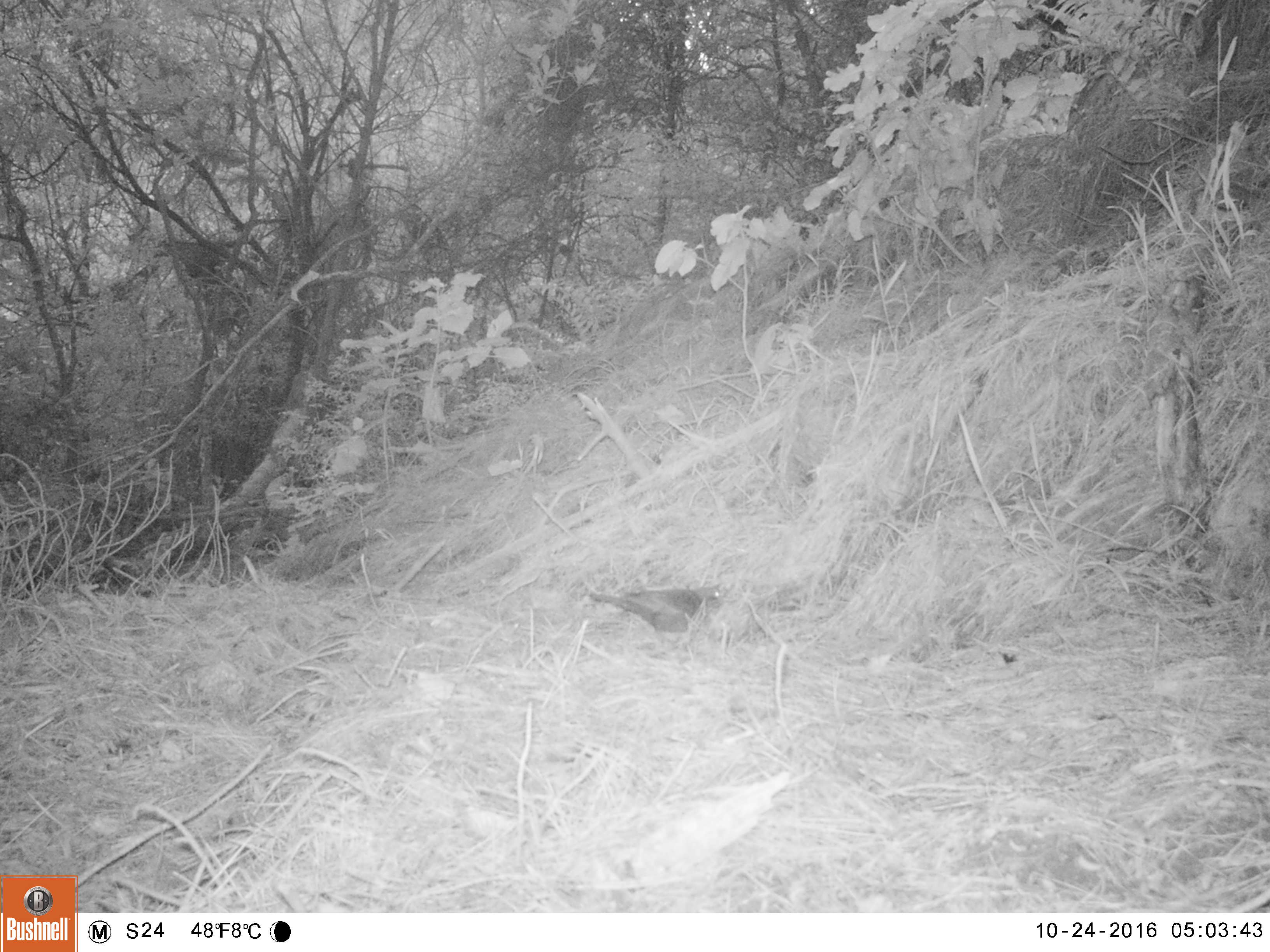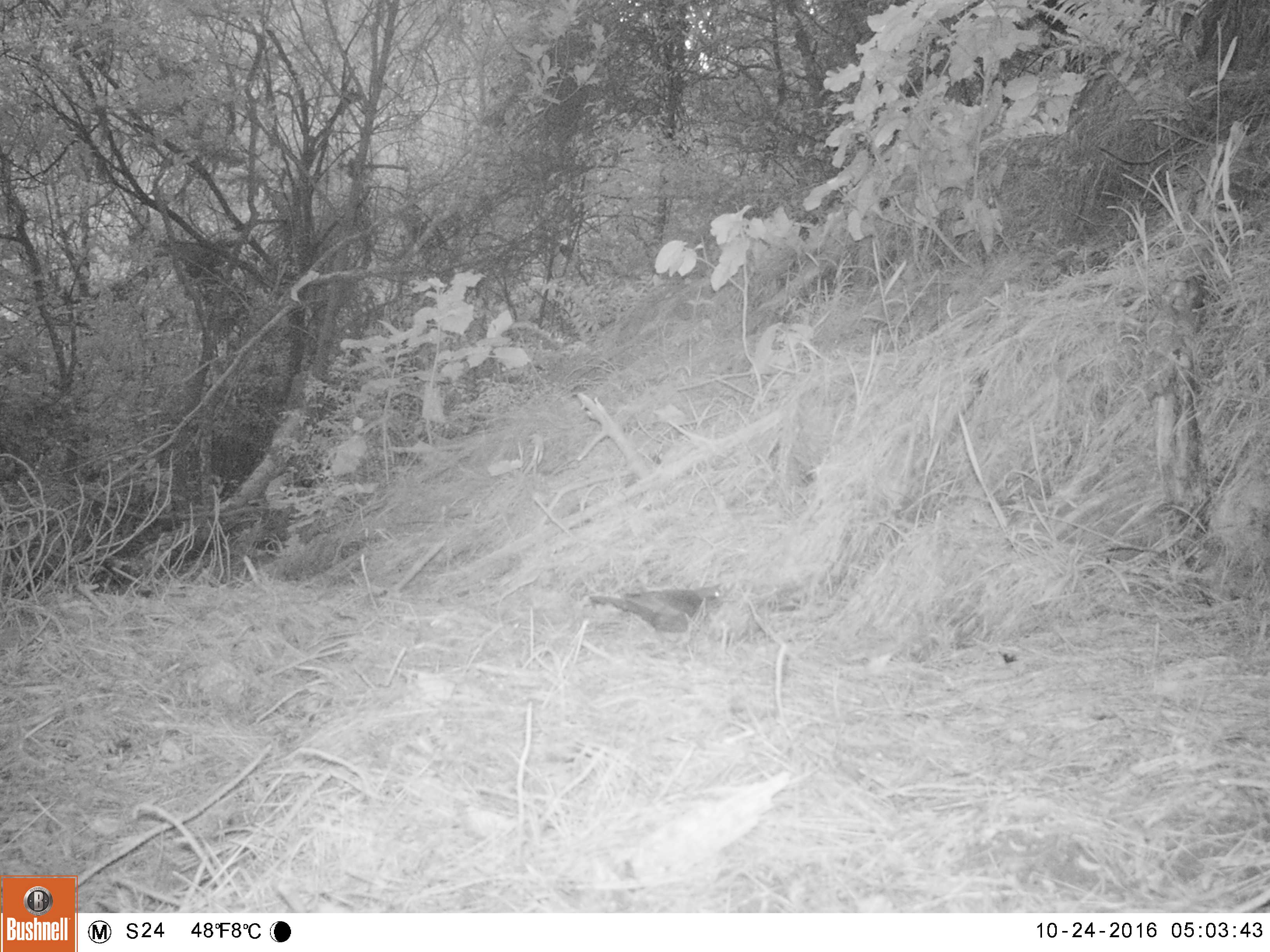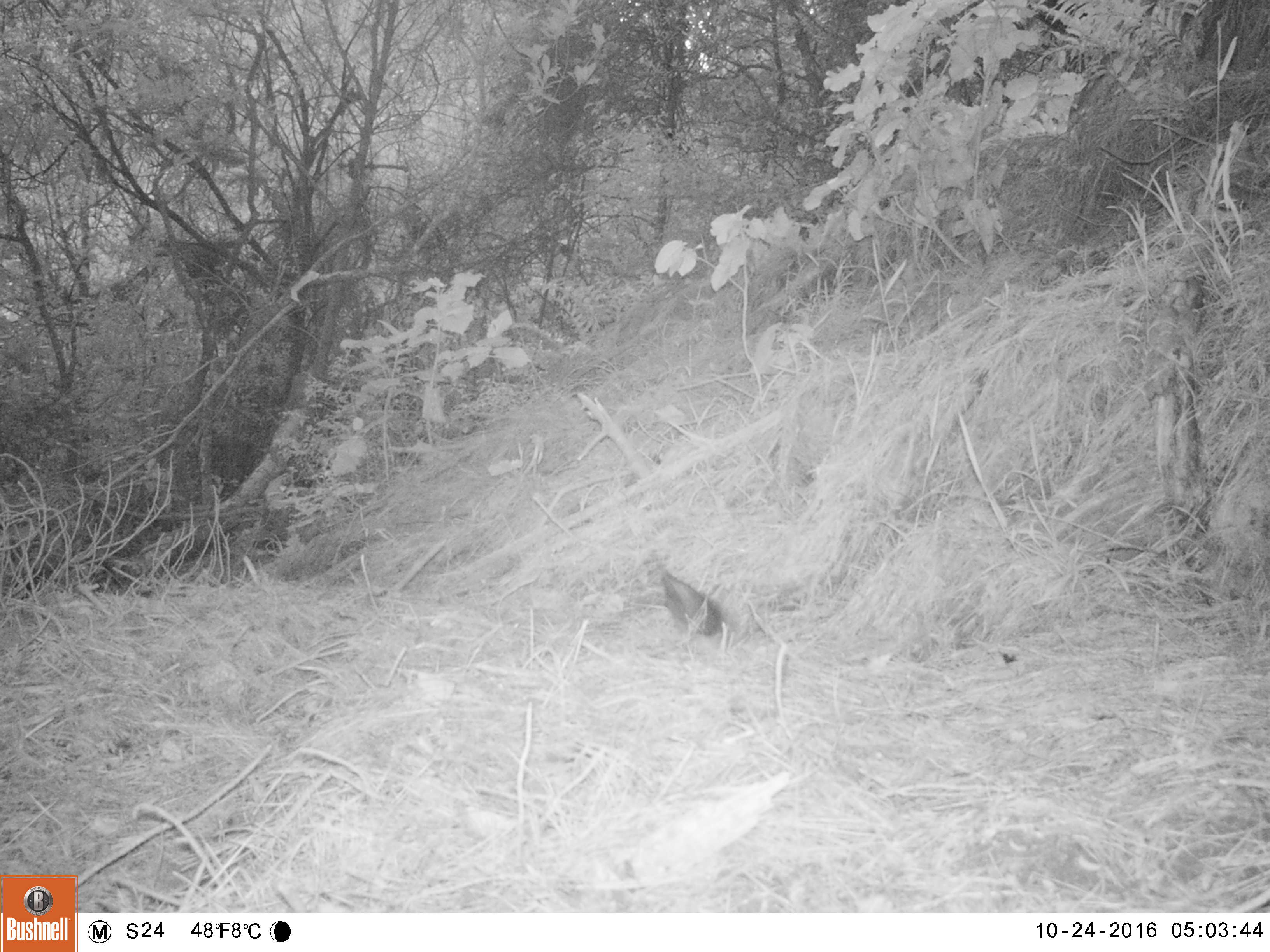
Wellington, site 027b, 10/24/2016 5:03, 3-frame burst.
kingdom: Animalia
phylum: Chordata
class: Aves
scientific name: Aves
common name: bird